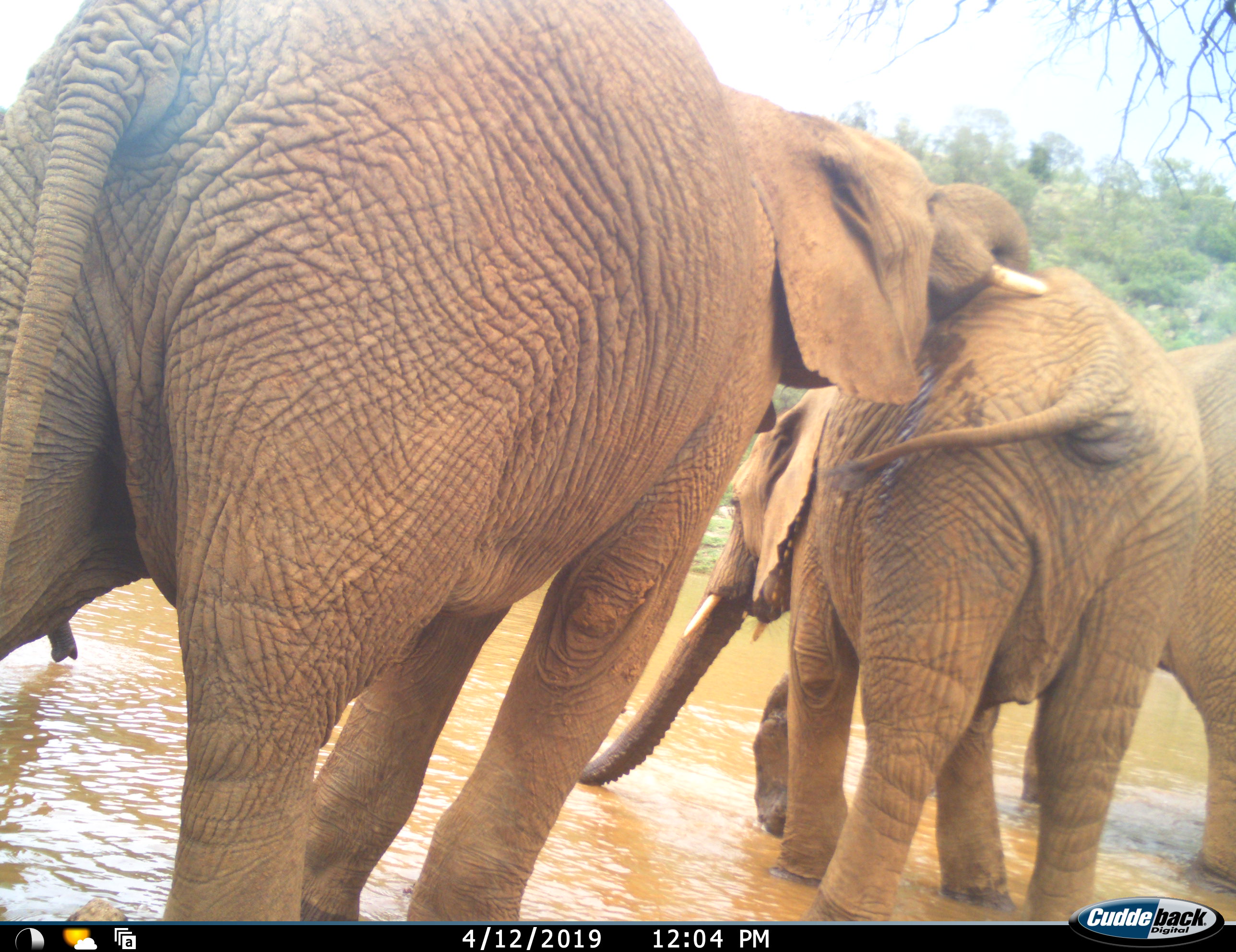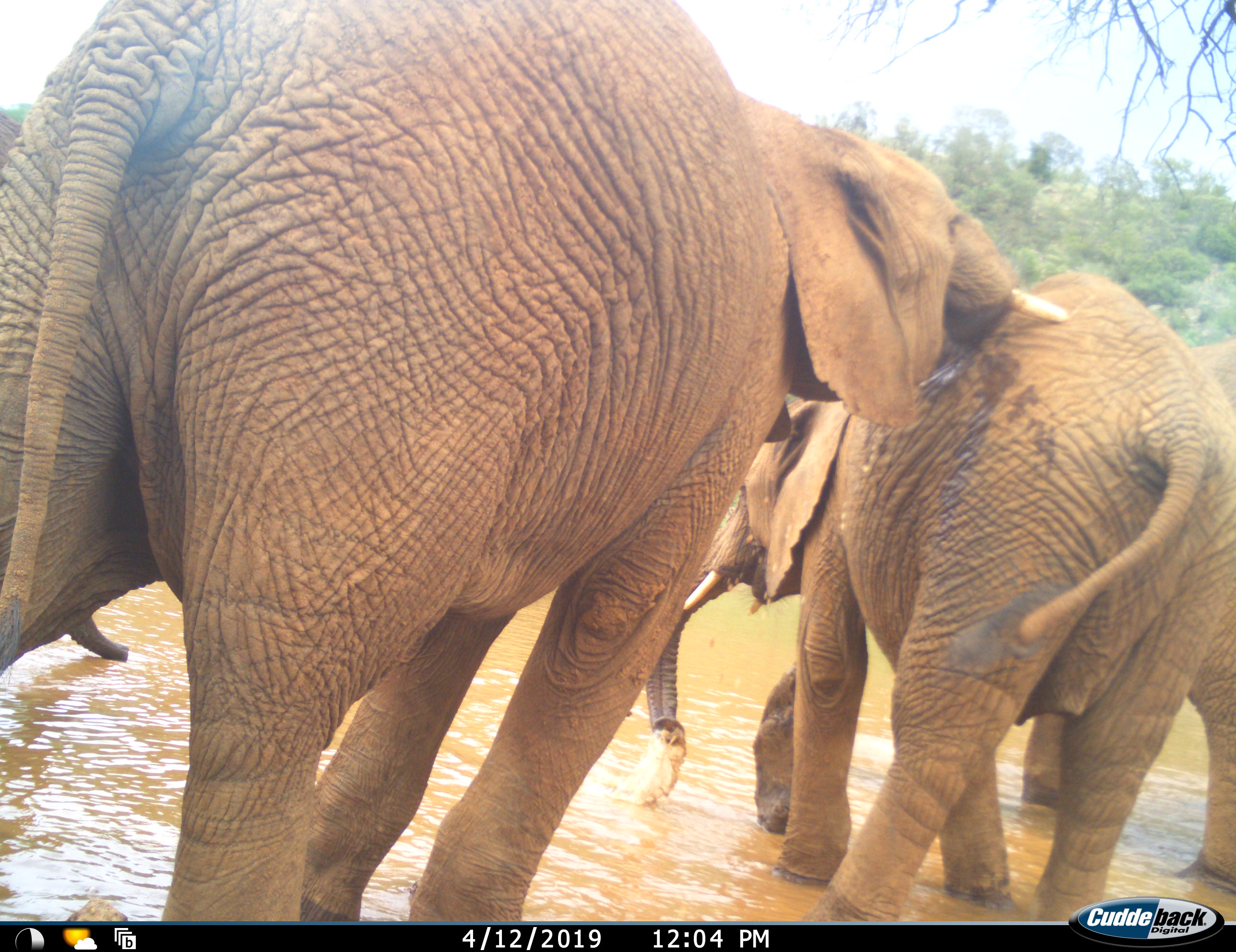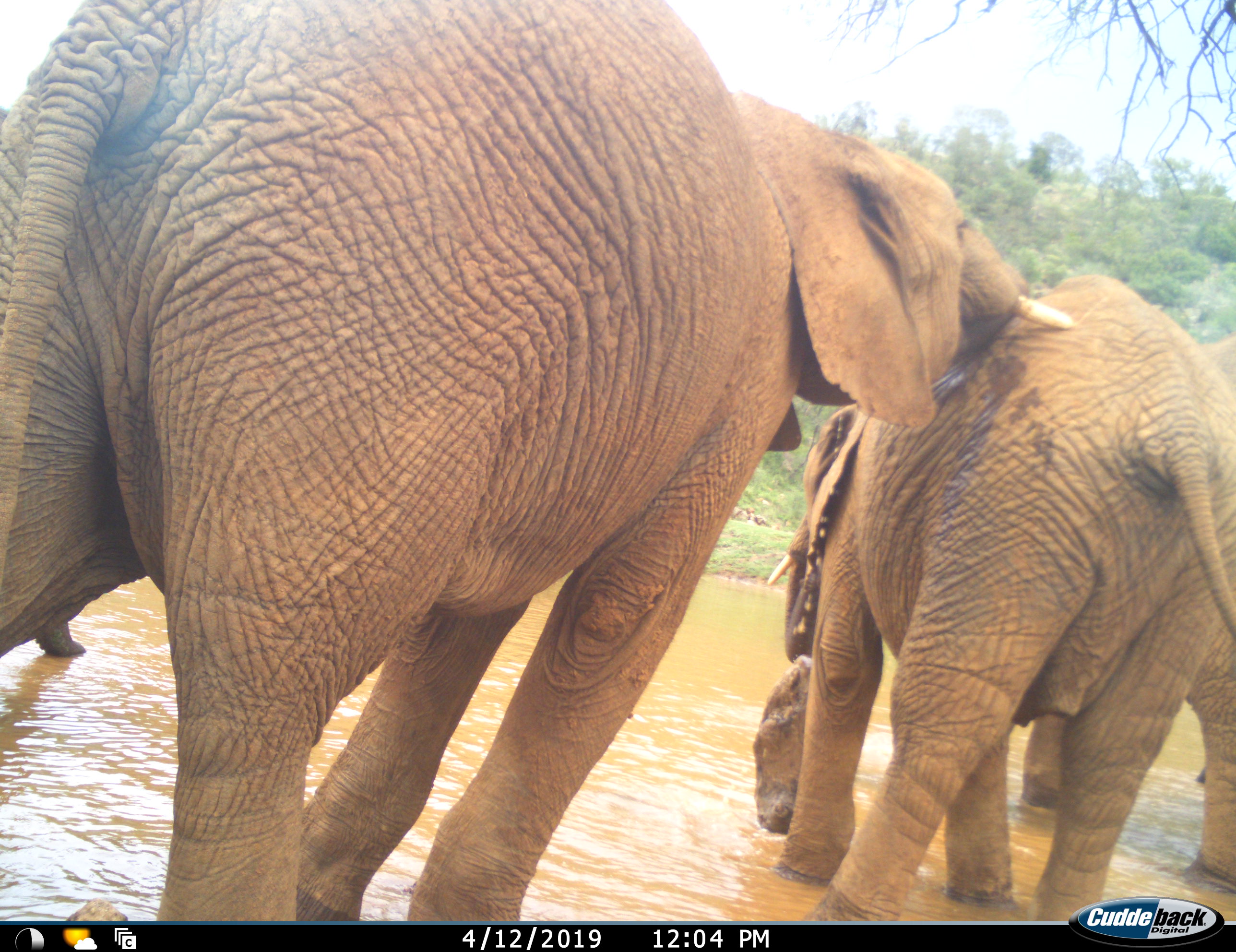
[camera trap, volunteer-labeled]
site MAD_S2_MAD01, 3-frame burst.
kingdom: Animalia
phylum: Chordata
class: Mammalia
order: Proboscidea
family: Elephantidae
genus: Loxodonta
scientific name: Loxodonta africana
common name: african bush elephant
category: elephant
Elephant (african bush elephant) (Loxodonta africana), count 4. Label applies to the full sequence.